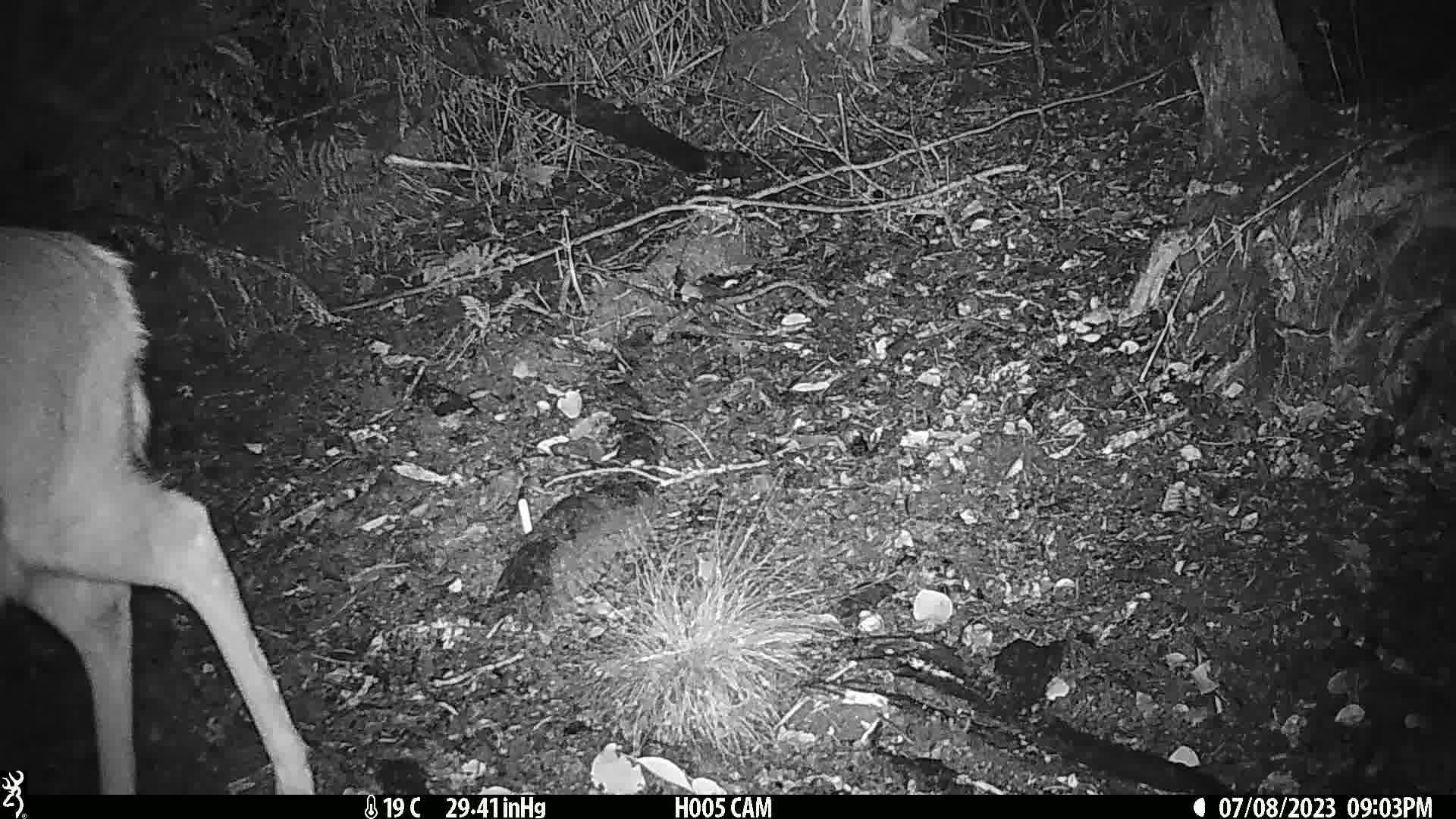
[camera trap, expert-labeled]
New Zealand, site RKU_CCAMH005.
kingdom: Animalia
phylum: Chordata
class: Mammalia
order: Artiodactyla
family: Cervidae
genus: Odocoileus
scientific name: Odocoileus virginianus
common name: white-tailed deer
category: white tailed deer